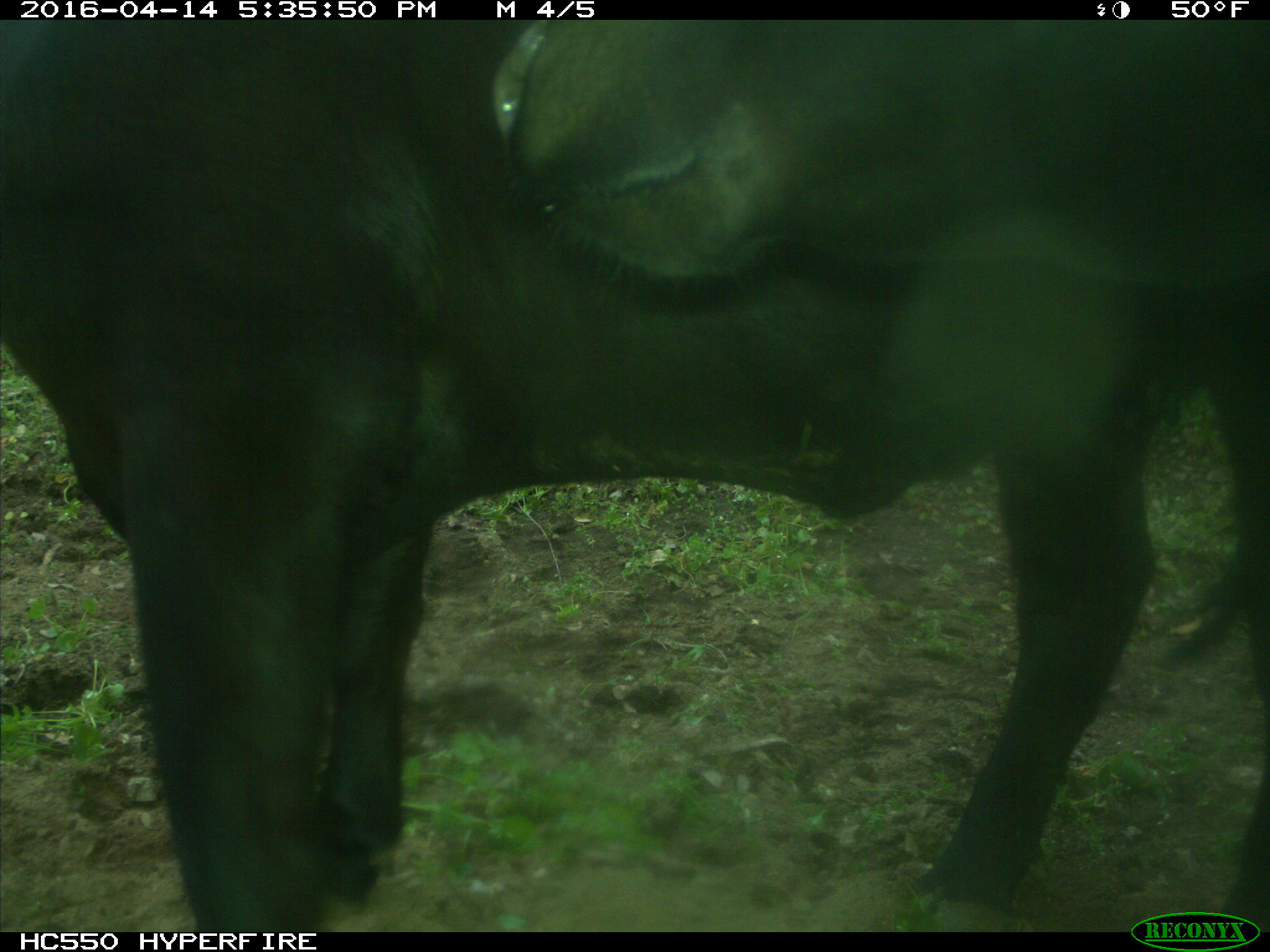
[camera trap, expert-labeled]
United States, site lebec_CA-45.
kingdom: Animalia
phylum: Chordata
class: Mammalia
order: Artiodactyla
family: Bovidae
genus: Bos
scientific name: Bos taurus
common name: domestic cow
Bos taurus (domestic cow).